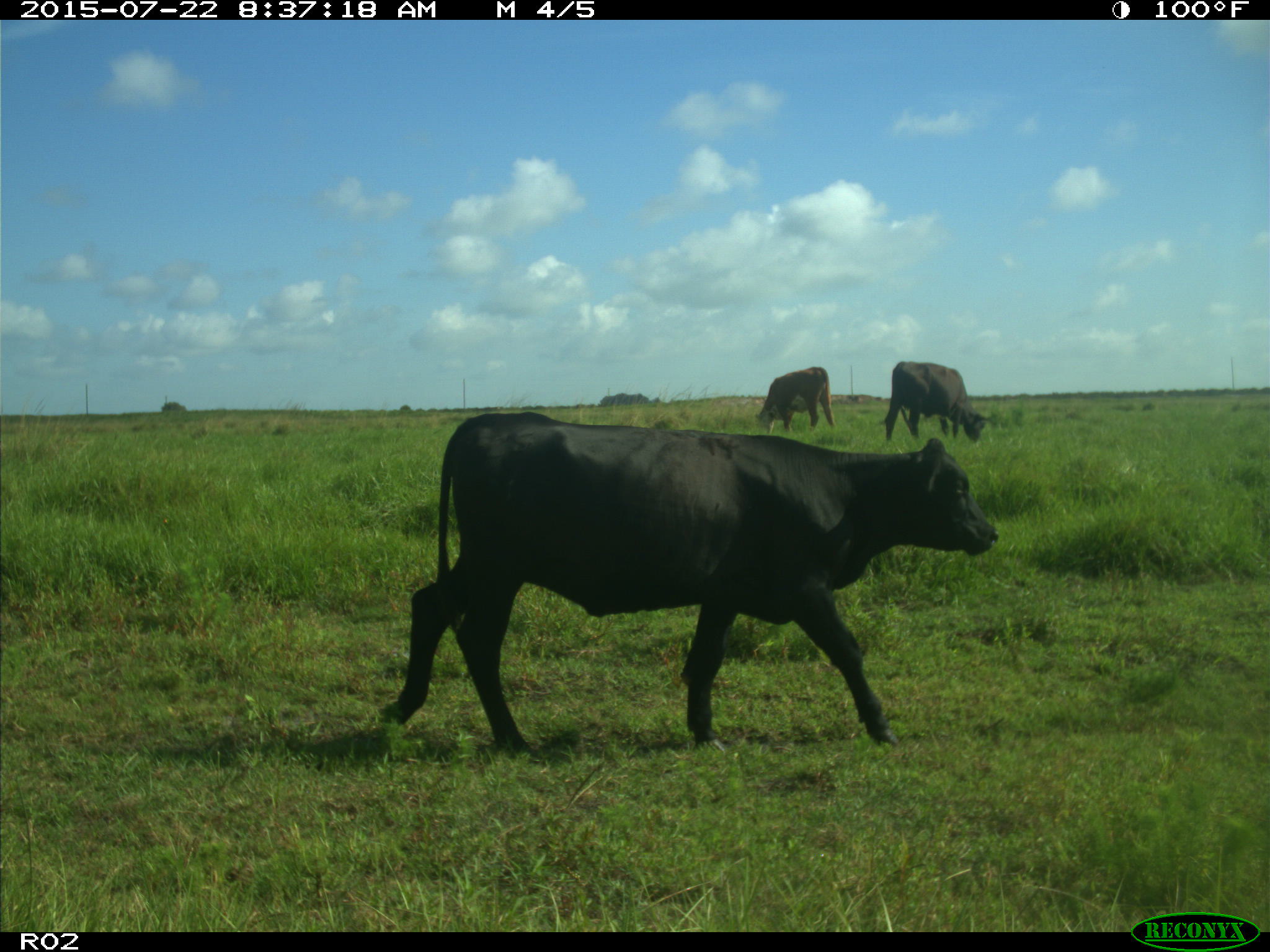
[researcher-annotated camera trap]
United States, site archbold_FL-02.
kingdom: Animalia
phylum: Chordata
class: Mammalia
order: Artiodactyla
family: Bovidae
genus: Bos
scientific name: Bos taurus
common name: domestic cow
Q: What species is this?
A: Bos taurus (domestic cow).